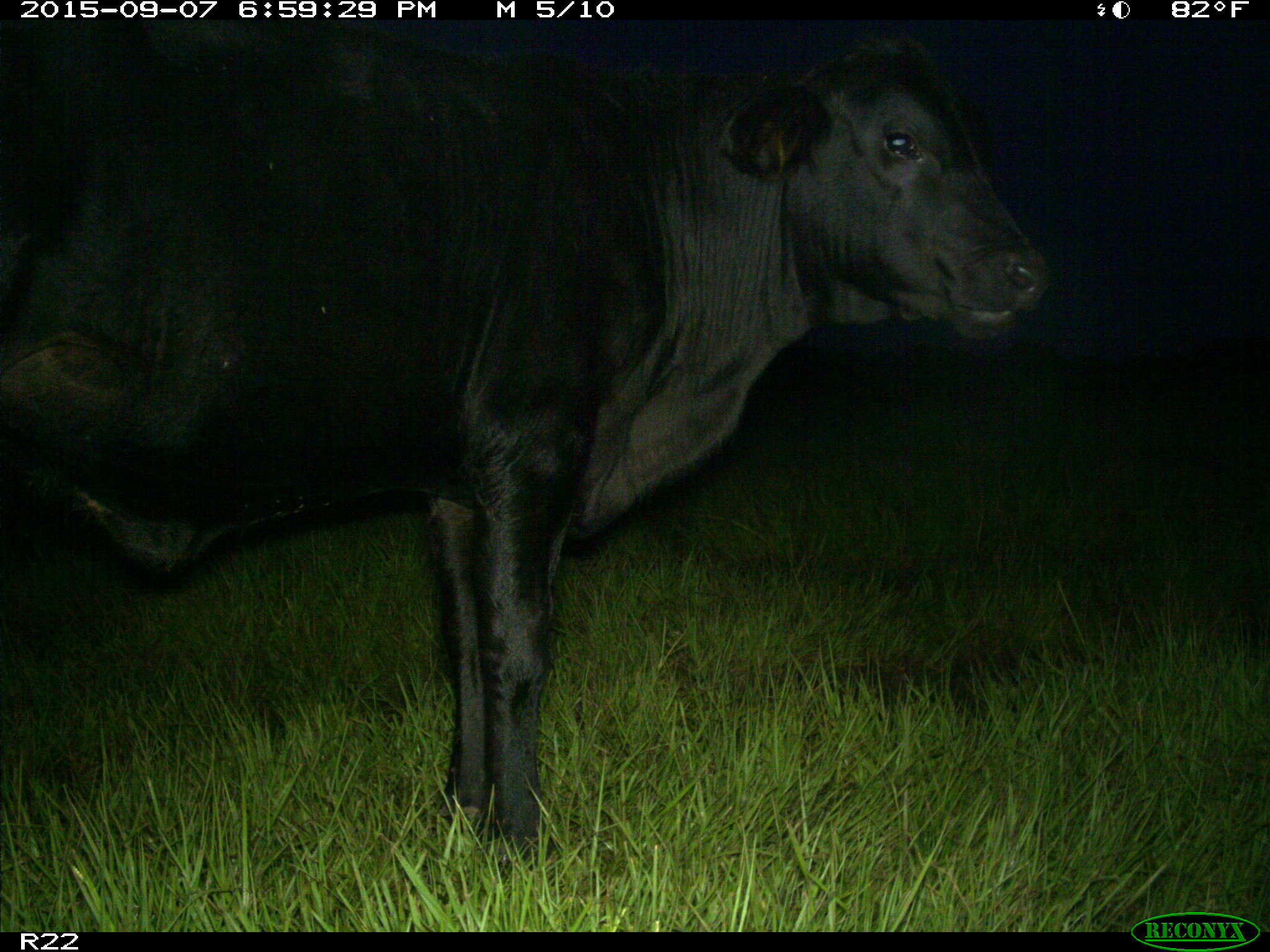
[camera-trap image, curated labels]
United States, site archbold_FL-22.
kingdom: Animalia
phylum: Chordata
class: Mammalia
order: Artiodactyla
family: Bovidae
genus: Bos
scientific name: Bos taurus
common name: domestic cow